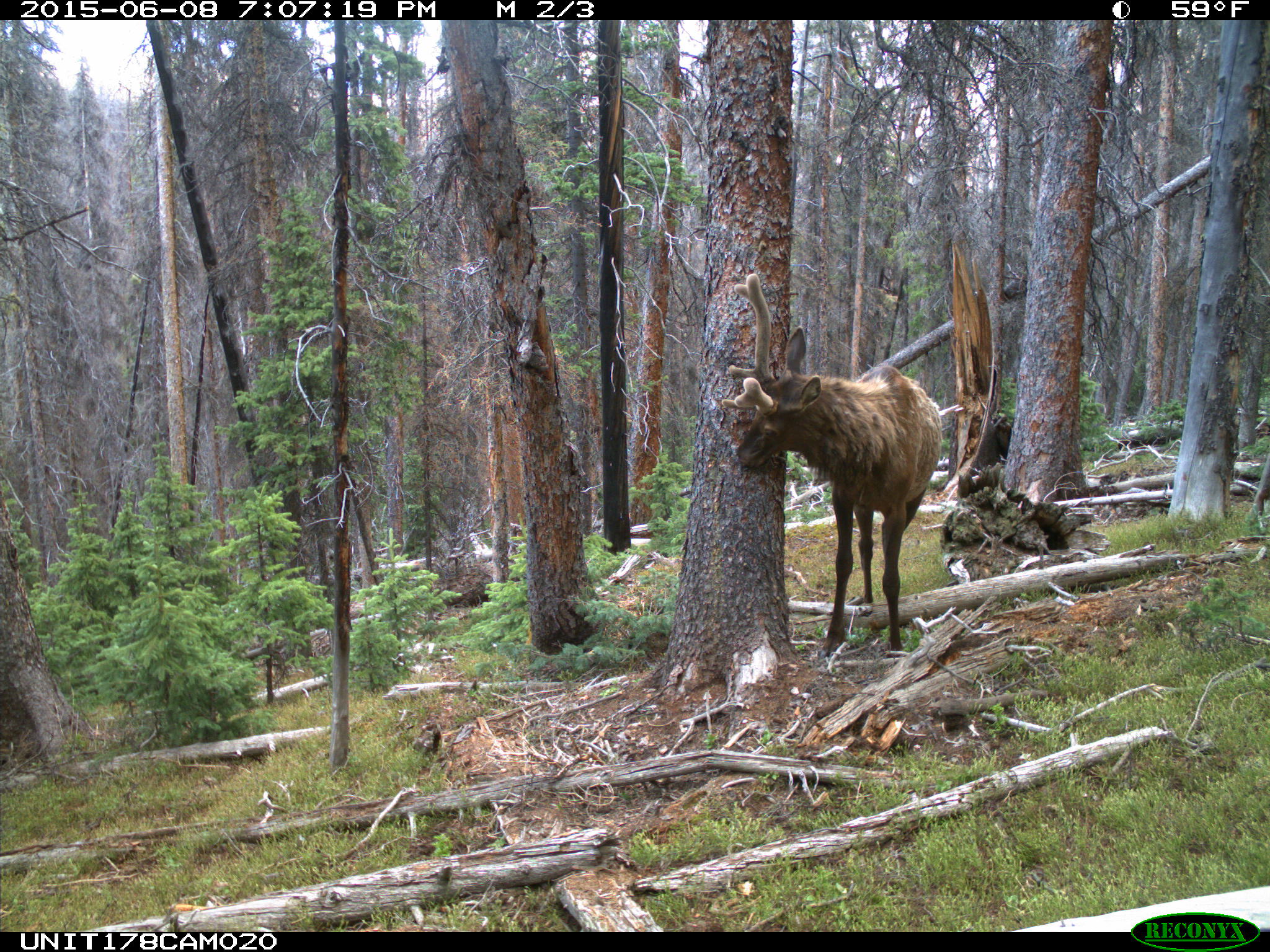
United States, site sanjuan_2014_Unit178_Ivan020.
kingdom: Animalia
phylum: Chordata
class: Mammalia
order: Artiodactyla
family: Cervidae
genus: Cervus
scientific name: Cervus elaphus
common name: red deer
Cervus elaphus (red deer).